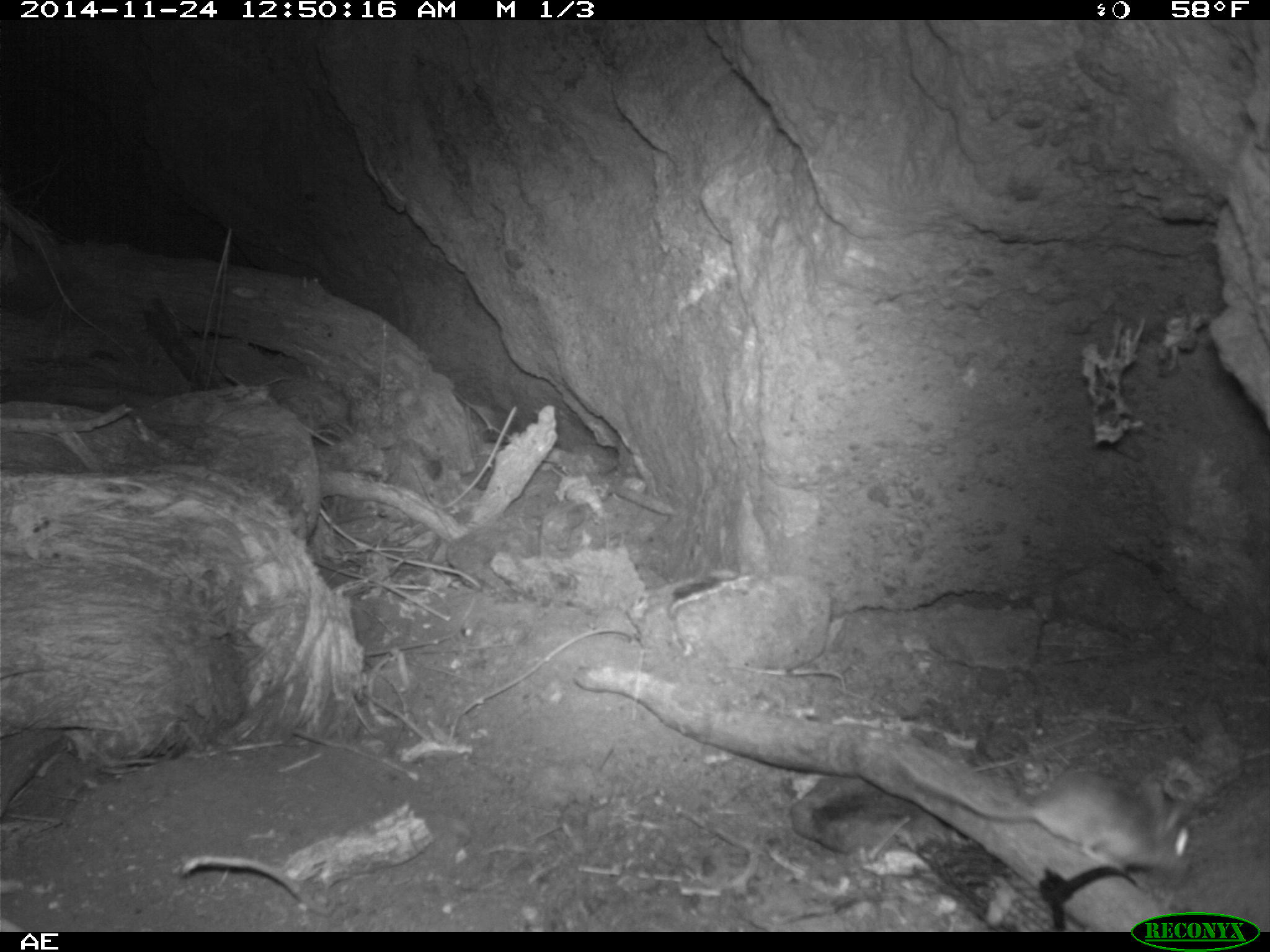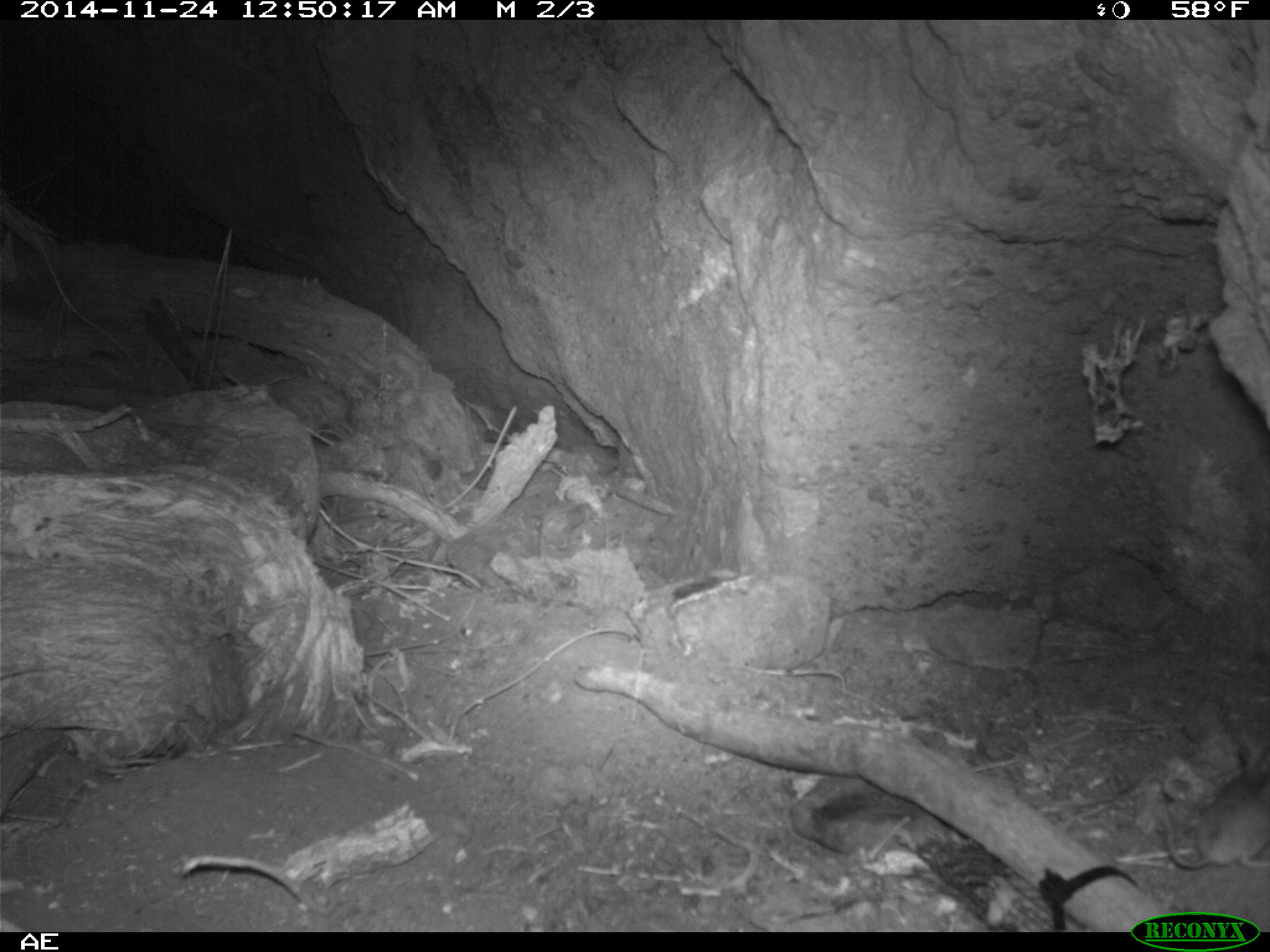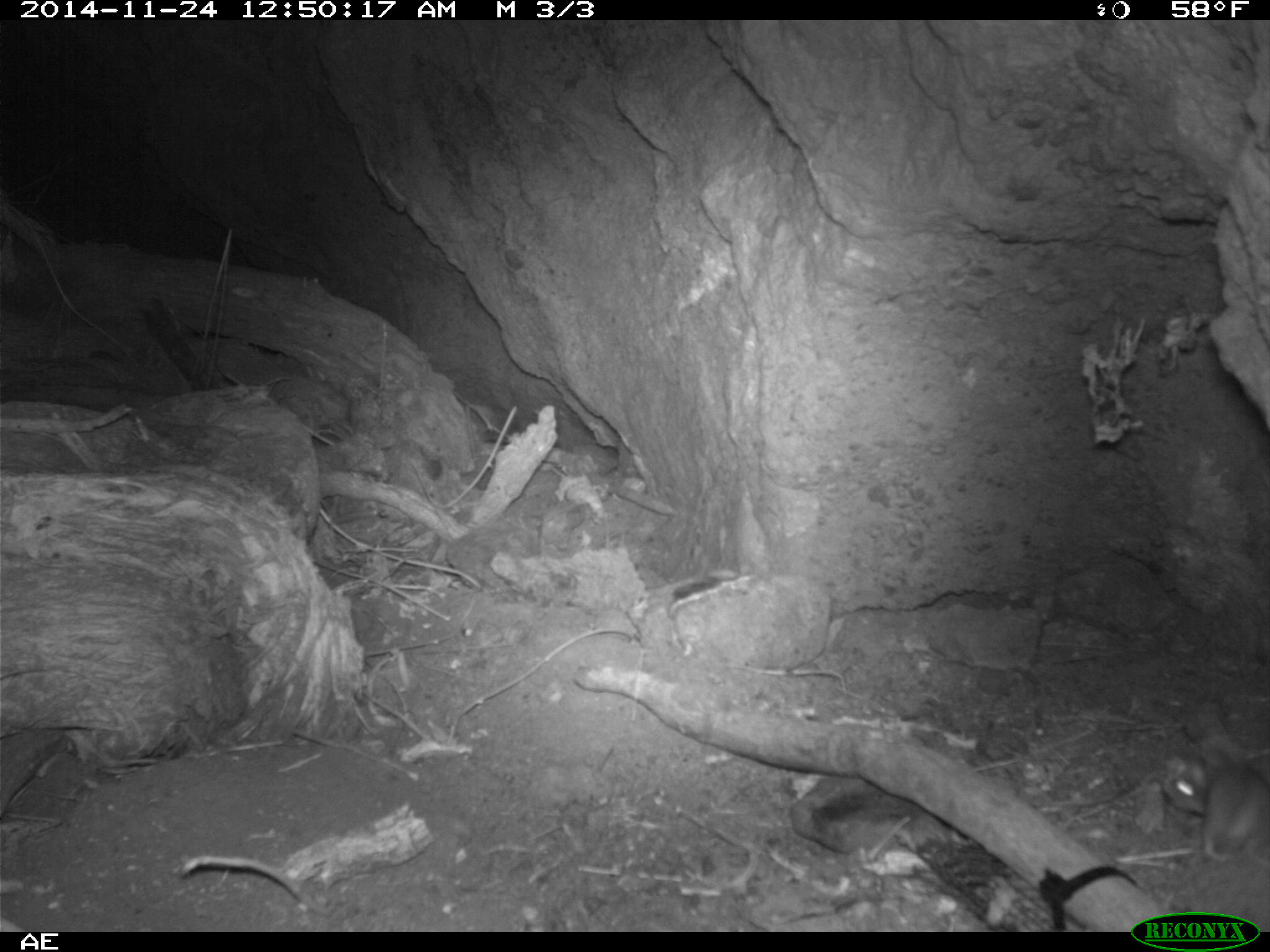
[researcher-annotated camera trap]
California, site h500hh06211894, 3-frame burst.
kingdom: Animalia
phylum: Chordata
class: Mammalia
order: Rodentia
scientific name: Rodentia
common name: rodent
Rodent (Rodentia).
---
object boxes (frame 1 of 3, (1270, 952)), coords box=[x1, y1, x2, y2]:
rodent: box=[888, 747, 1191, 874]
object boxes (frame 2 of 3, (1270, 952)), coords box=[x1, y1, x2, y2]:
rodent: box=[1159, 762, 1269, 870]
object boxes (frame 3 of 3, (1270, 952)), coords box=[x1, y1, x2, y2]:
rodent: box=[1168, 757, 1269, 863]